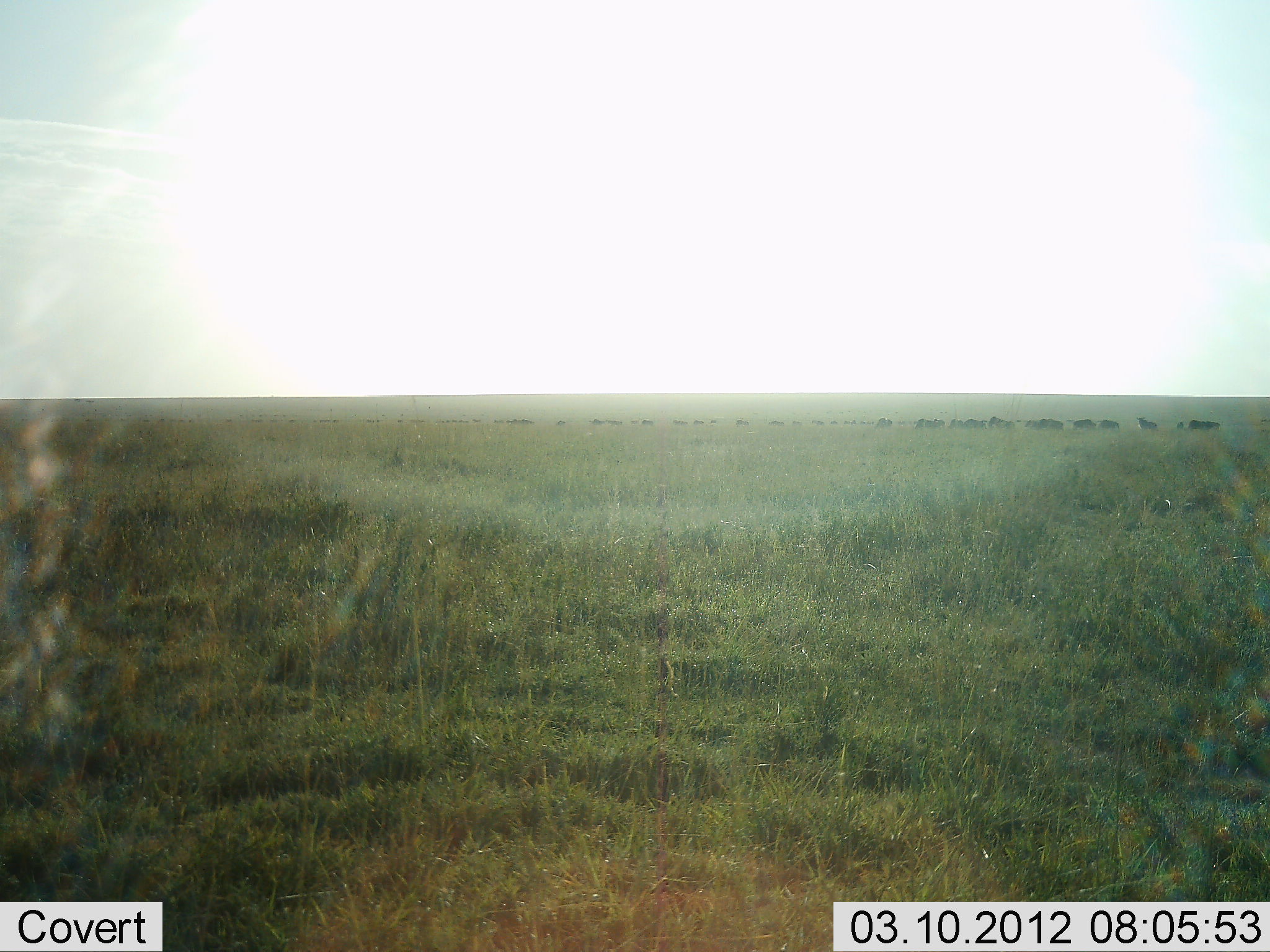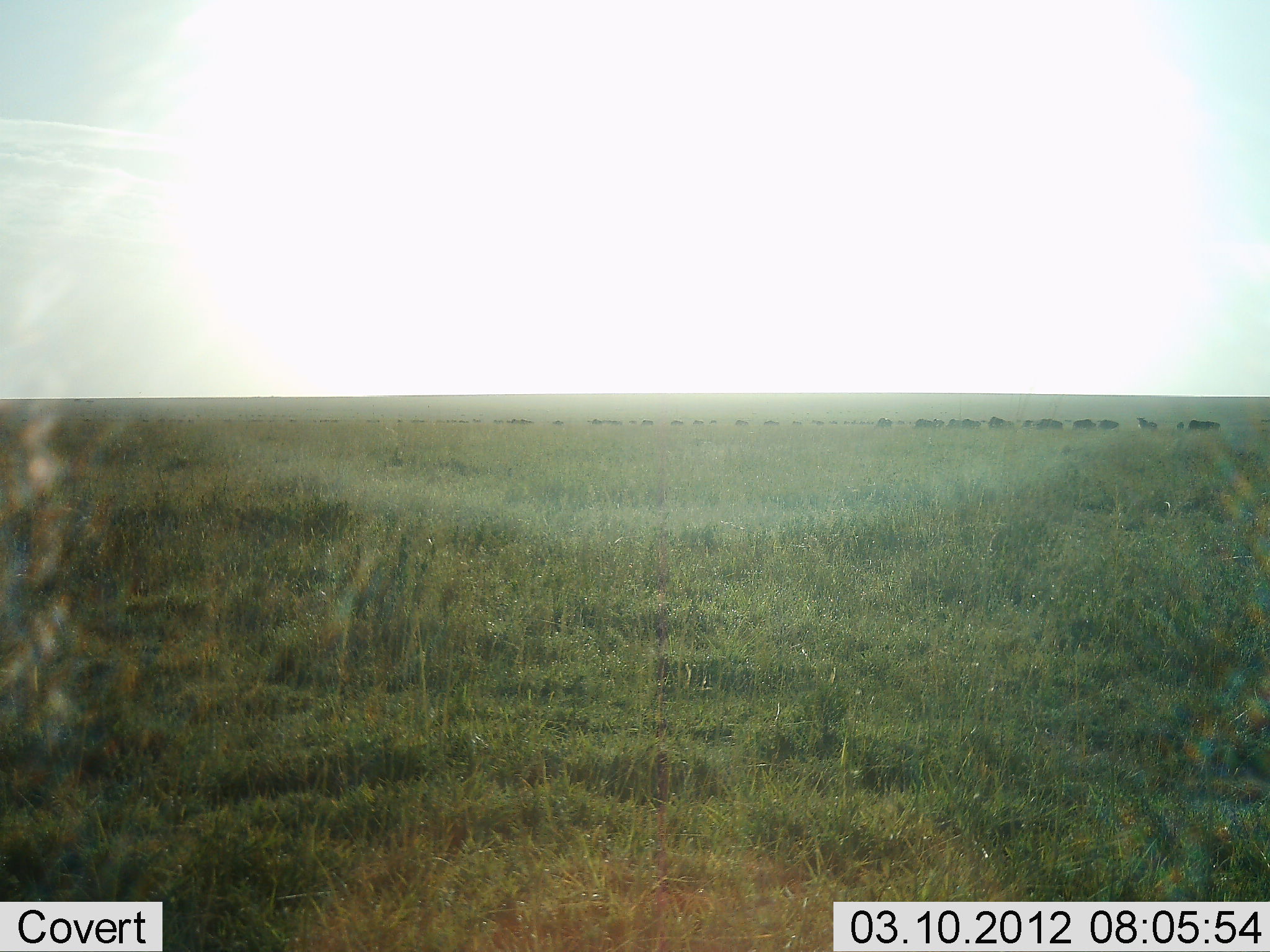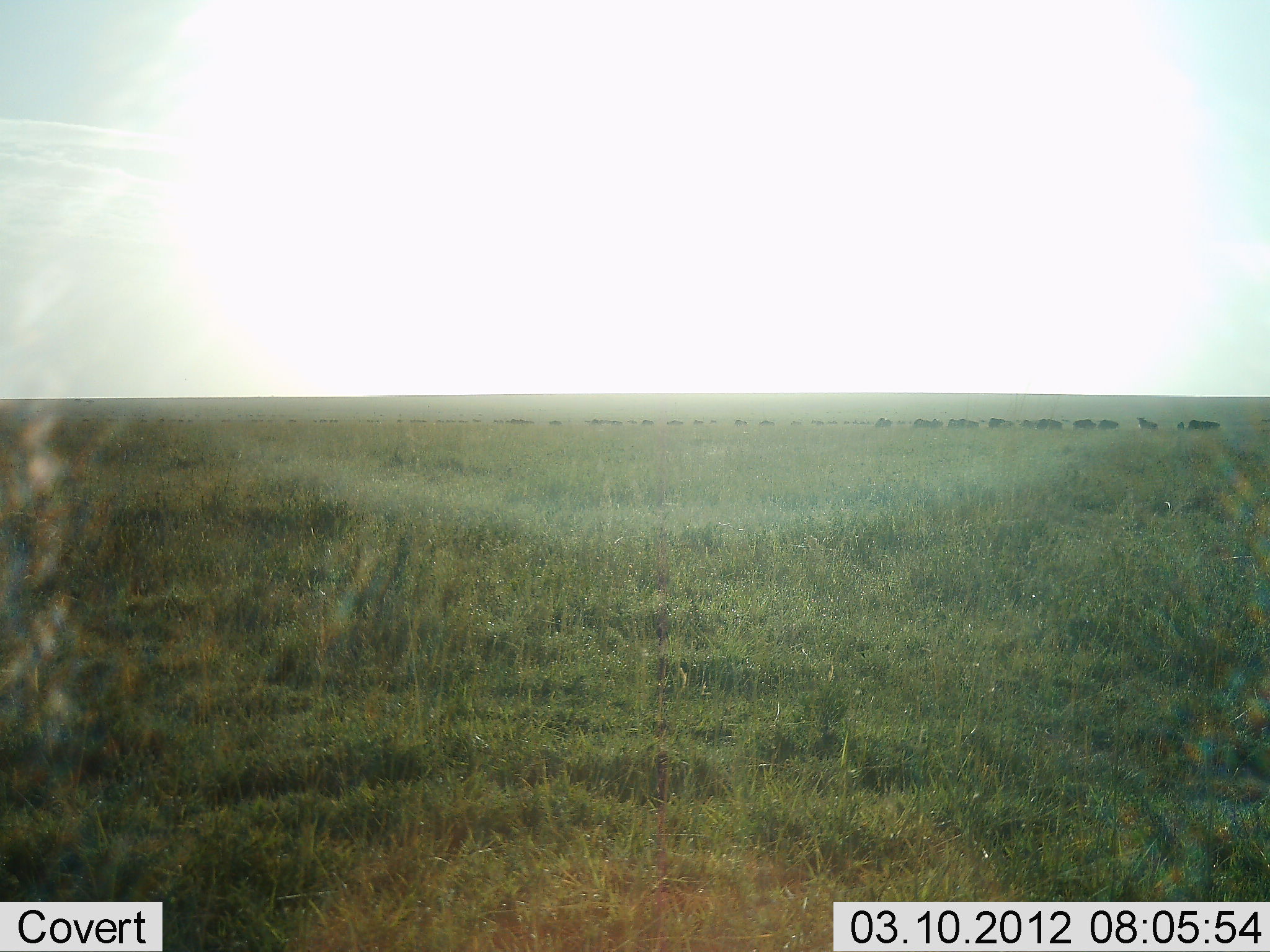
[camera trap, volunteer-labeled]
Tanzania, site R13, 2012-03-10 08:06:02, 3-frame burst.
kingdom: Animalia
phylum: Chordata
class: Mammalia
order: Artiodactyla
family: Bovidae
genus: Connochaetes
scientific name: Connochaetes taurinus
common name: blue wildebeest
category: wildebeest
Wildebeest (blue wildebeest) (Connochaetes taurinus), count 11-50. Behavior (volunteer vote fractions): standing 47%, resting 0%, moving 53%, interacting 7%. Young present (vote fraction): 0%. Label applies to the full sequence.